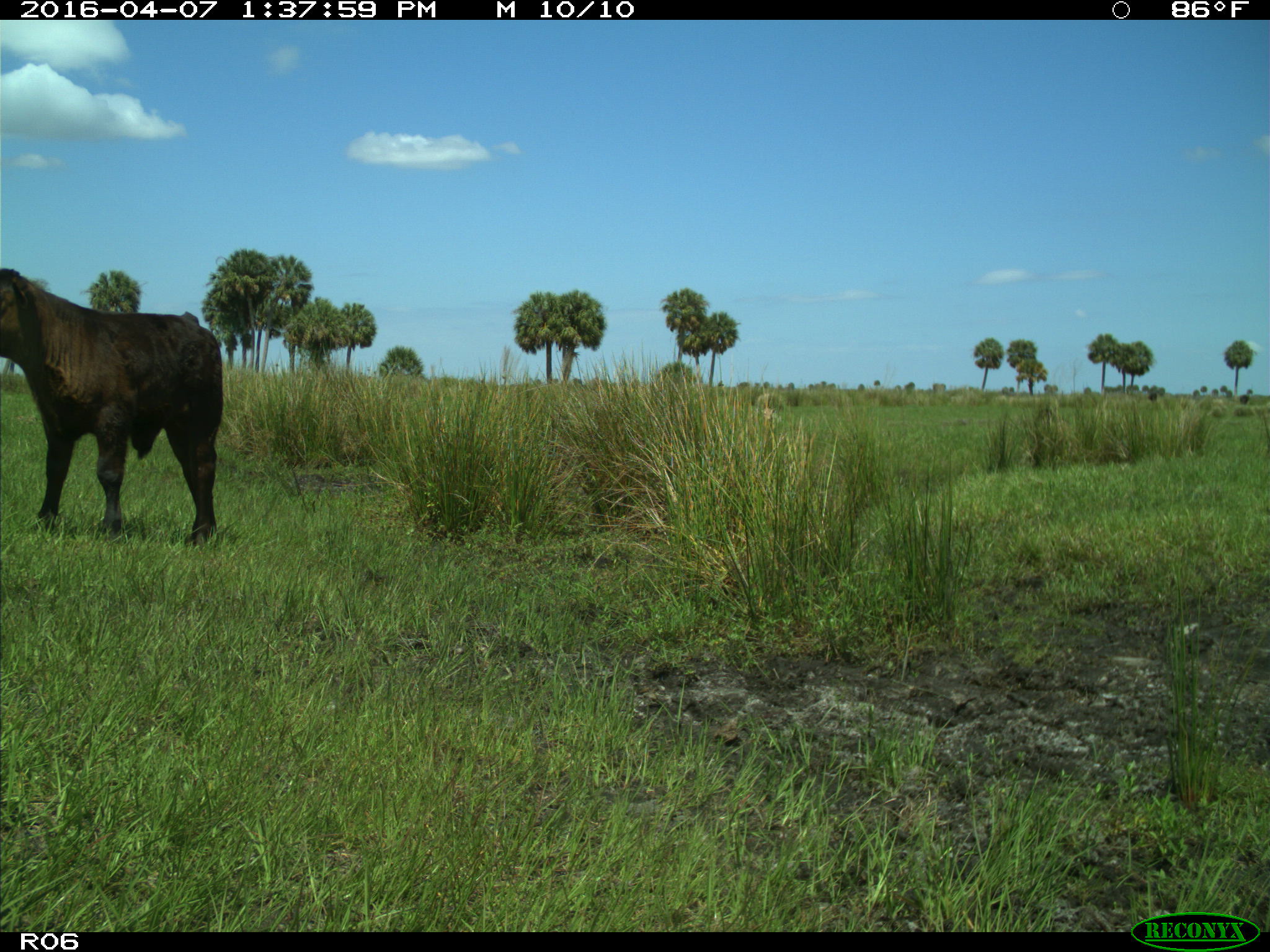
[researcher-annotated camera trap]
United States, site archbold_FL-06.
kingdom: Animalia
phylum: Chordata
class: Mammalia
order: Artiodactyla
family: Bovidae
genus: Bos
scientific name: Bos taurus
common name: domestic cow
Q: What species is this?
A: Bos taurus (domestic cow).